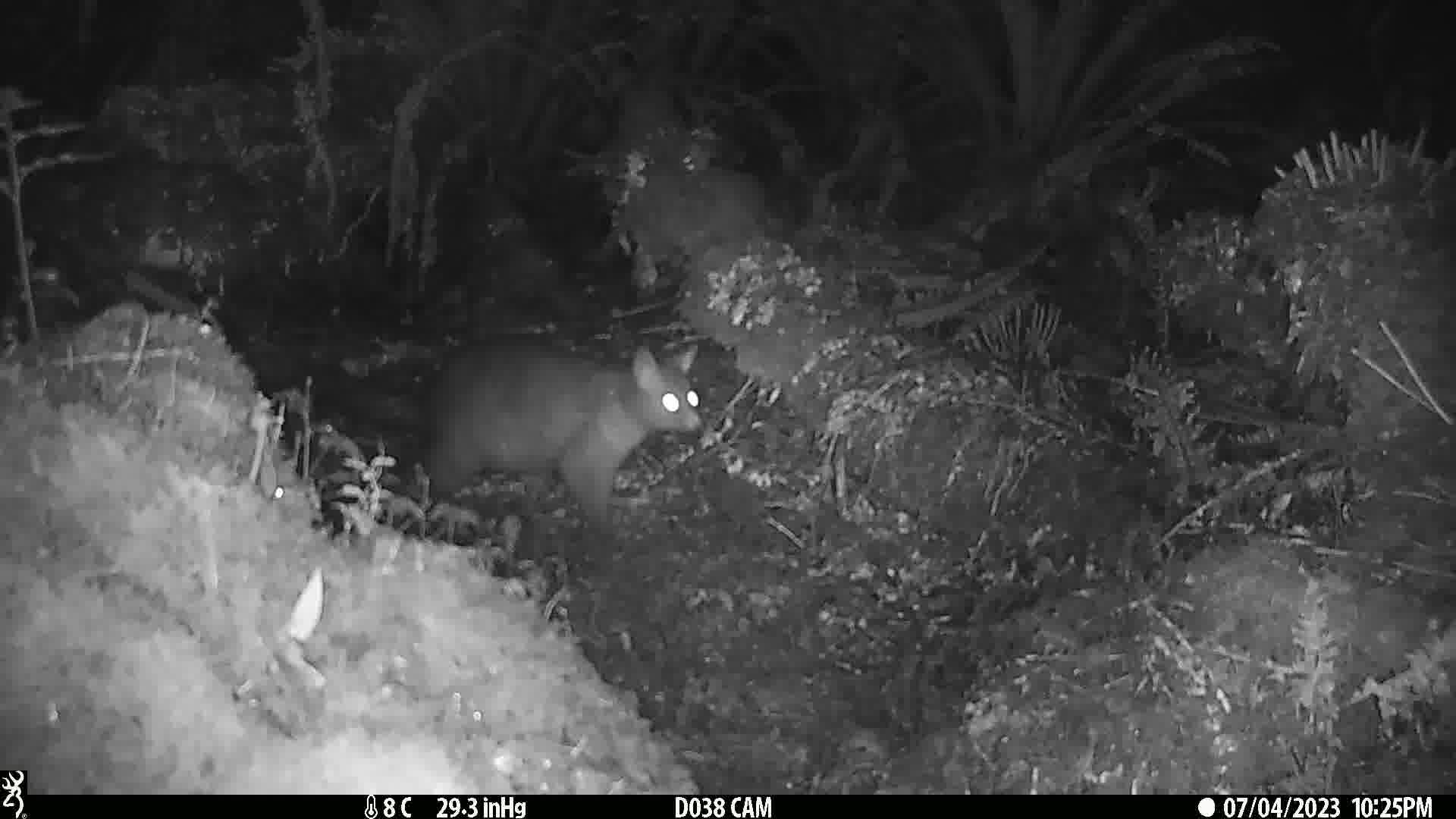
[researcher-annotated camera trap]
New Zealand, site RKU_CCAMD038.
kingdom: Animalia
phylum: Chordata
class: Mammalia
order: Diprotodontia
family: Phalangeridae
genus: Trichosurus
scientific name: Trichosurus vulpecula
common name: common brushtail possum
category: possum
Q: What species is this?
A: Possum (common brushtail possum) (Trichosurus vulpecula).